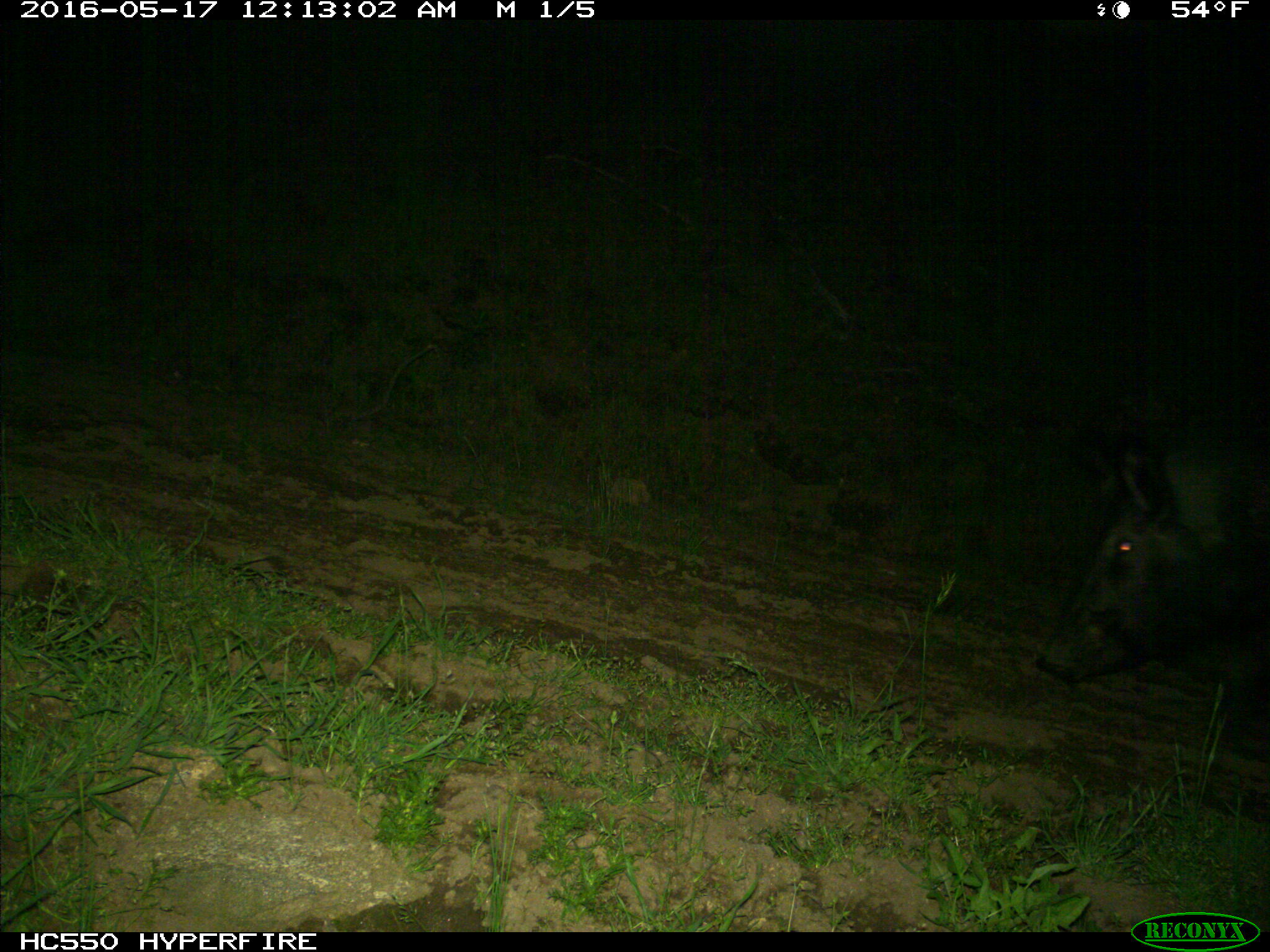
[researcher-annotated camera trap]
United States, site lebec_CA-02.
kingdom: Animalia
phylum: Chordata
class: Mammalia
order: Artiodactyla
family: Suidae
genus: Sus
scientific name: Sus scrofa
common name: wild boar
Sus scrofa (wild boar).